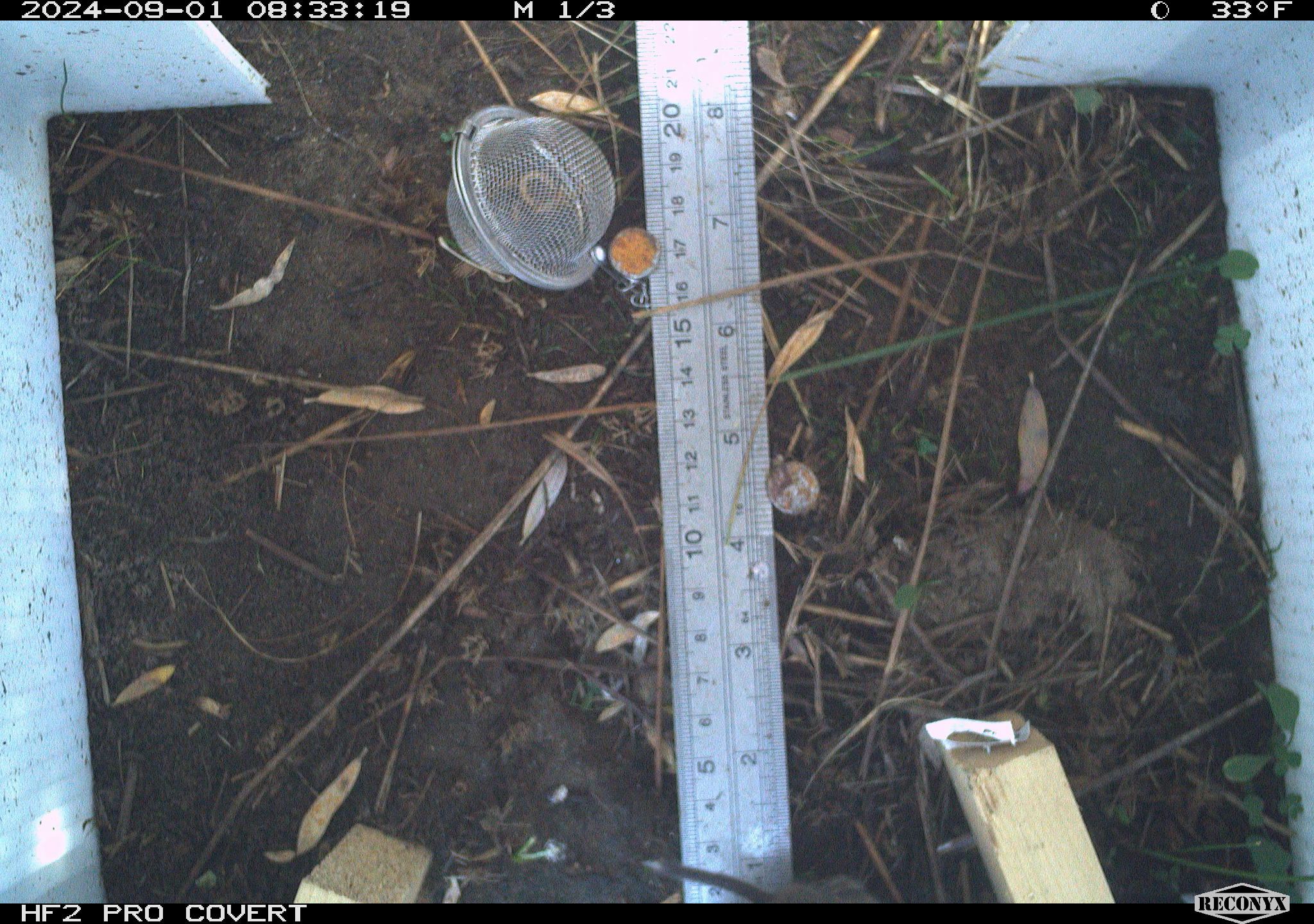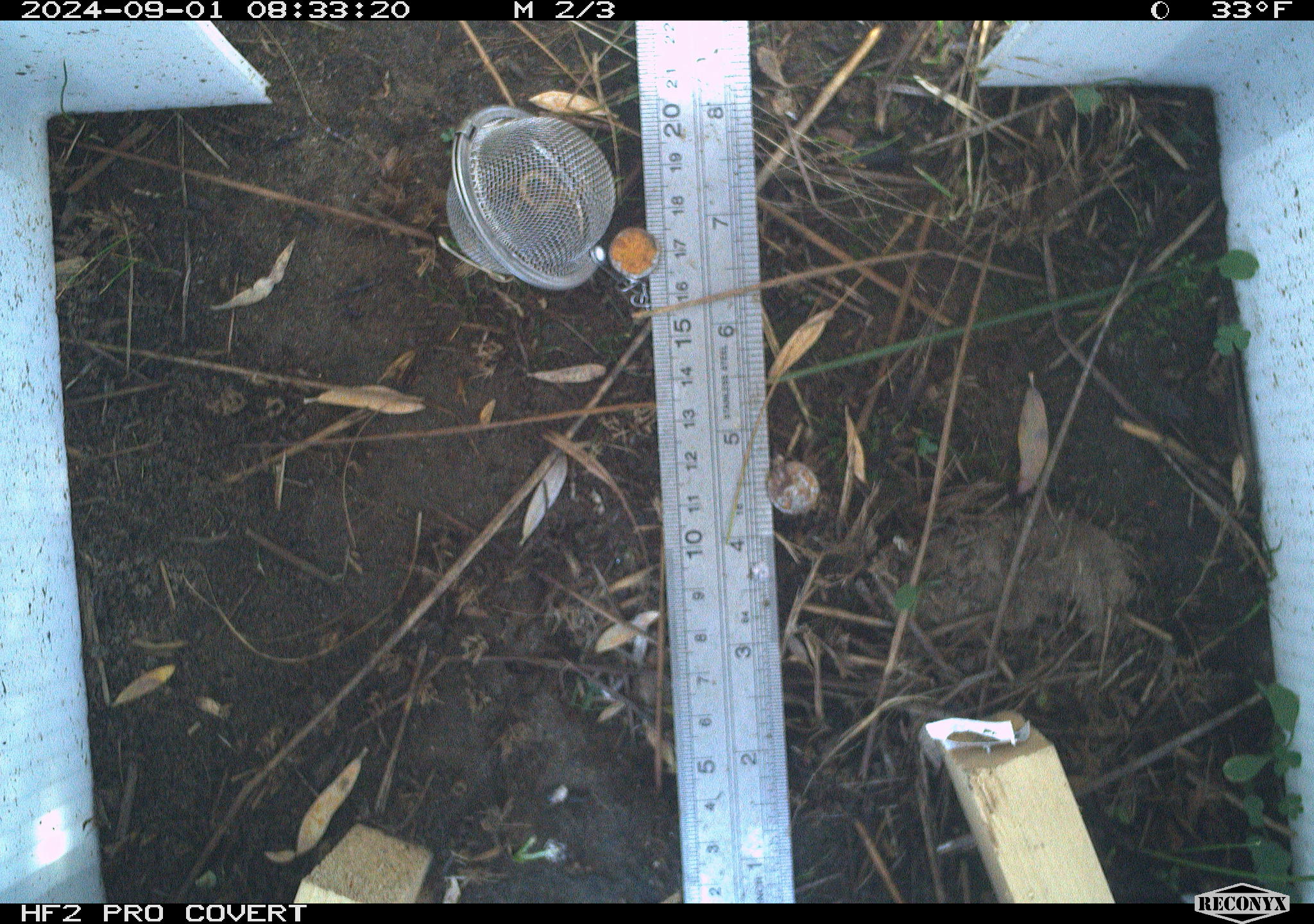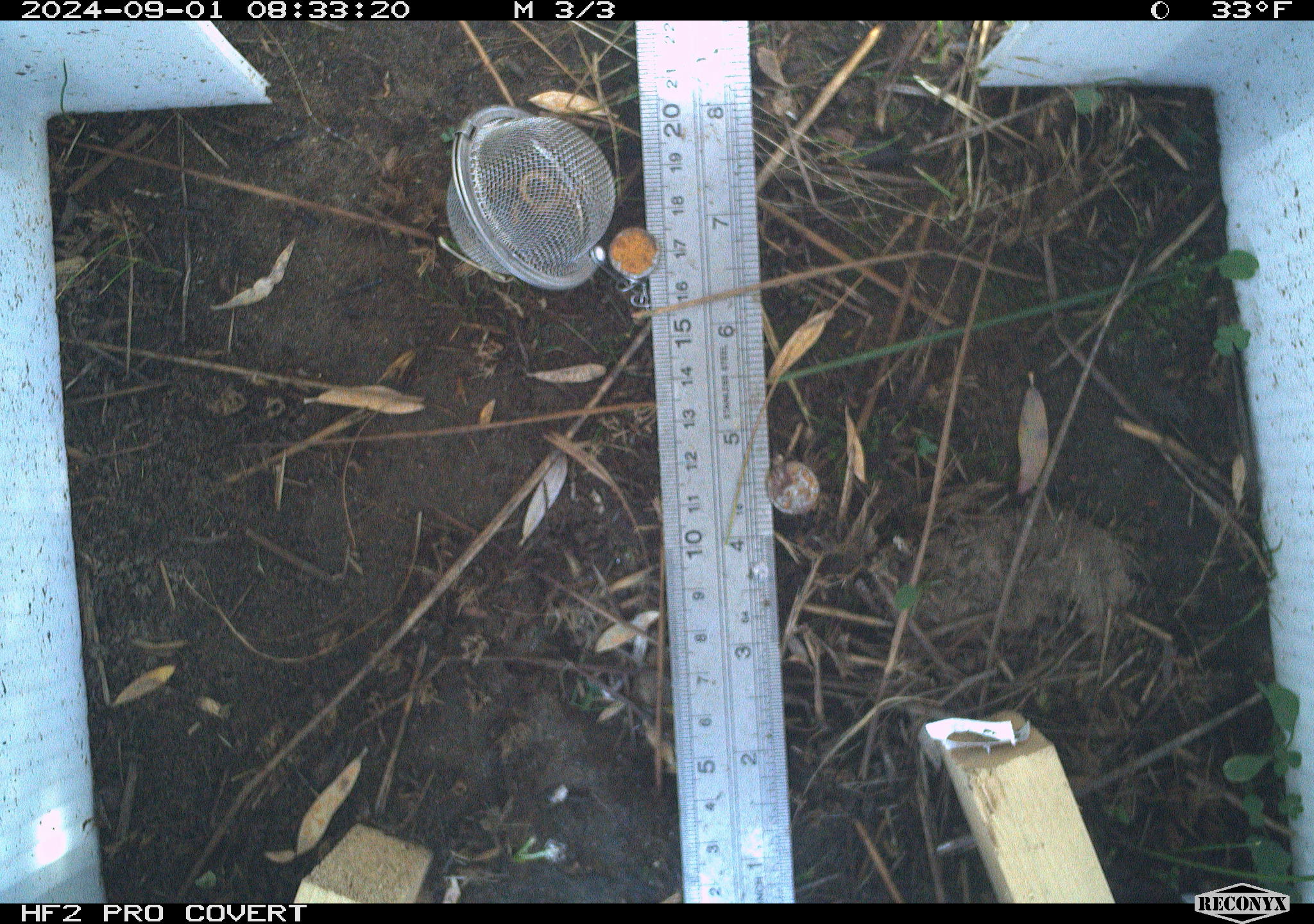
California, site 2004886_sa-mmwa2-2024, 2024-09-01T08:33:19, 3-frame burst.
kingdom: Animalia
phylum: Chordata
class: Mammalia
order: Rodentia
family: Cricetidae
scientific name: Arvicolinae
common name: voles, lemmings, and muskrats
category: arvicolinae subfamily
Arvicolinae subfamily (voles, lemmings, and muskrats) (Arvicolinae).